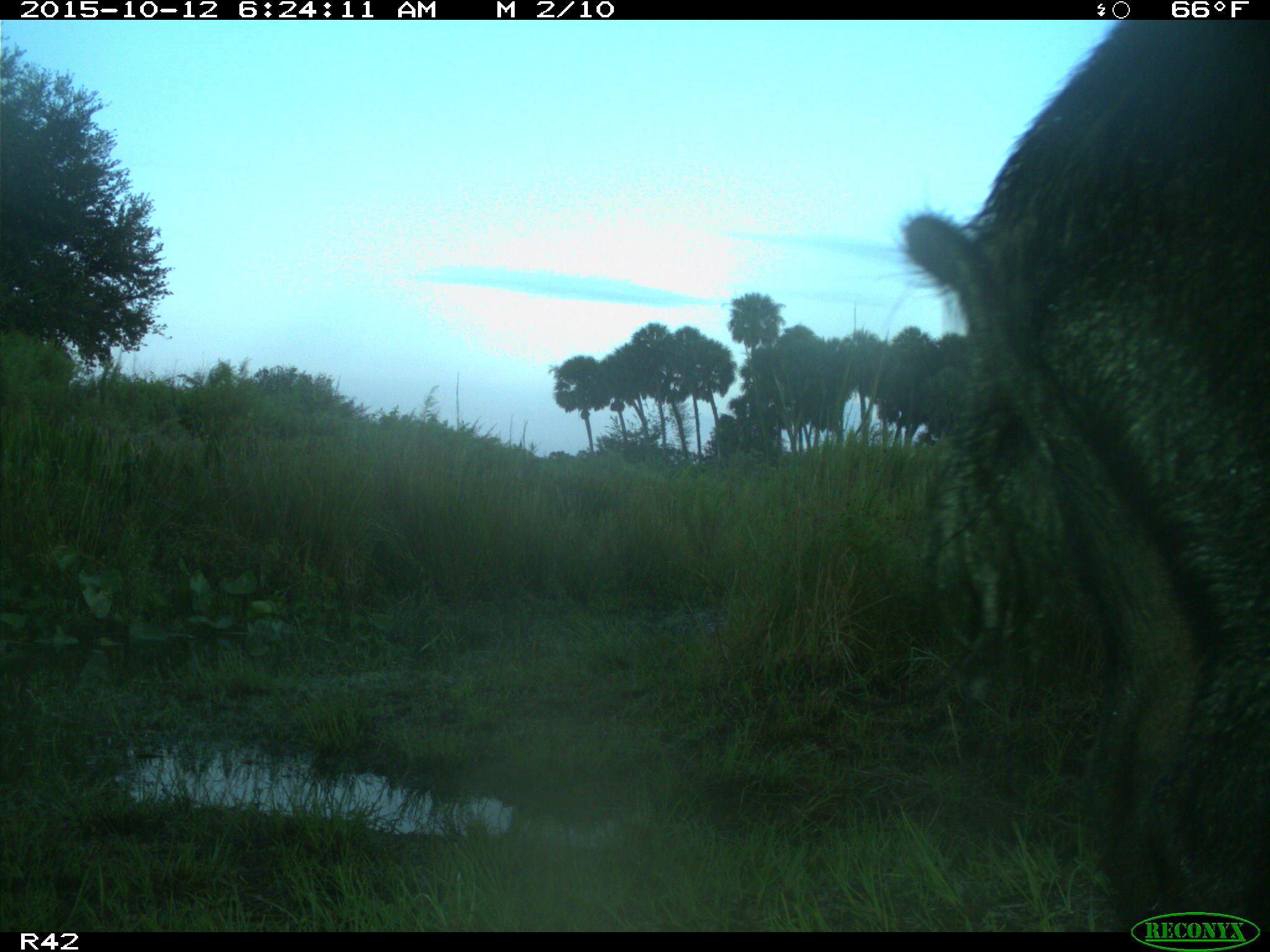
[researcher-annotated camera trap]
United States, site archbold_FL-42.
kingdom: Animalia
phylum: Chordata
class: Mammalia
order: Artiodactyla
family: Suidae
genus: Sus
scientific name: Sus scrofa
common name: wild boar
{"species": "Sus scrofa (wild boar)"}